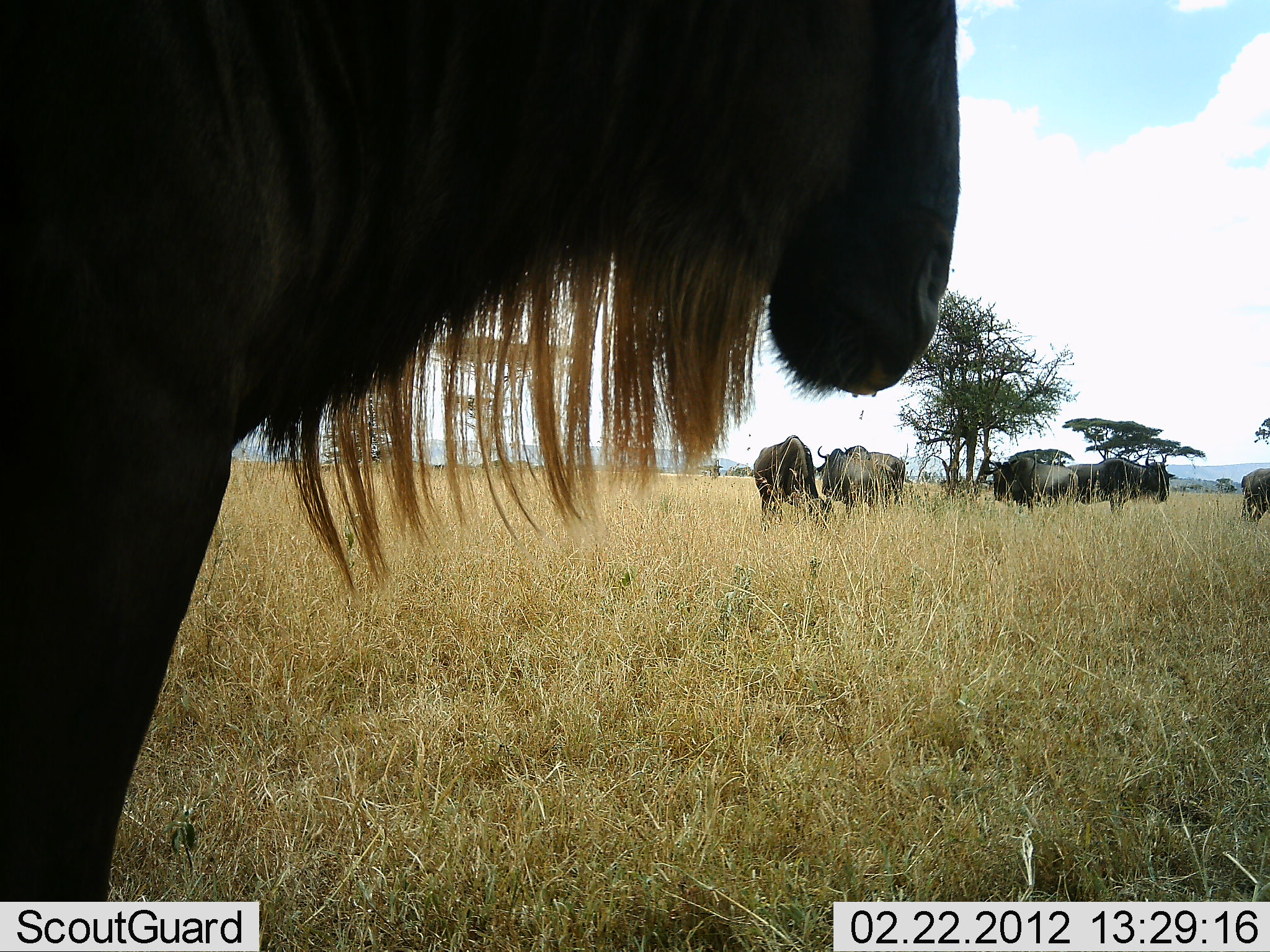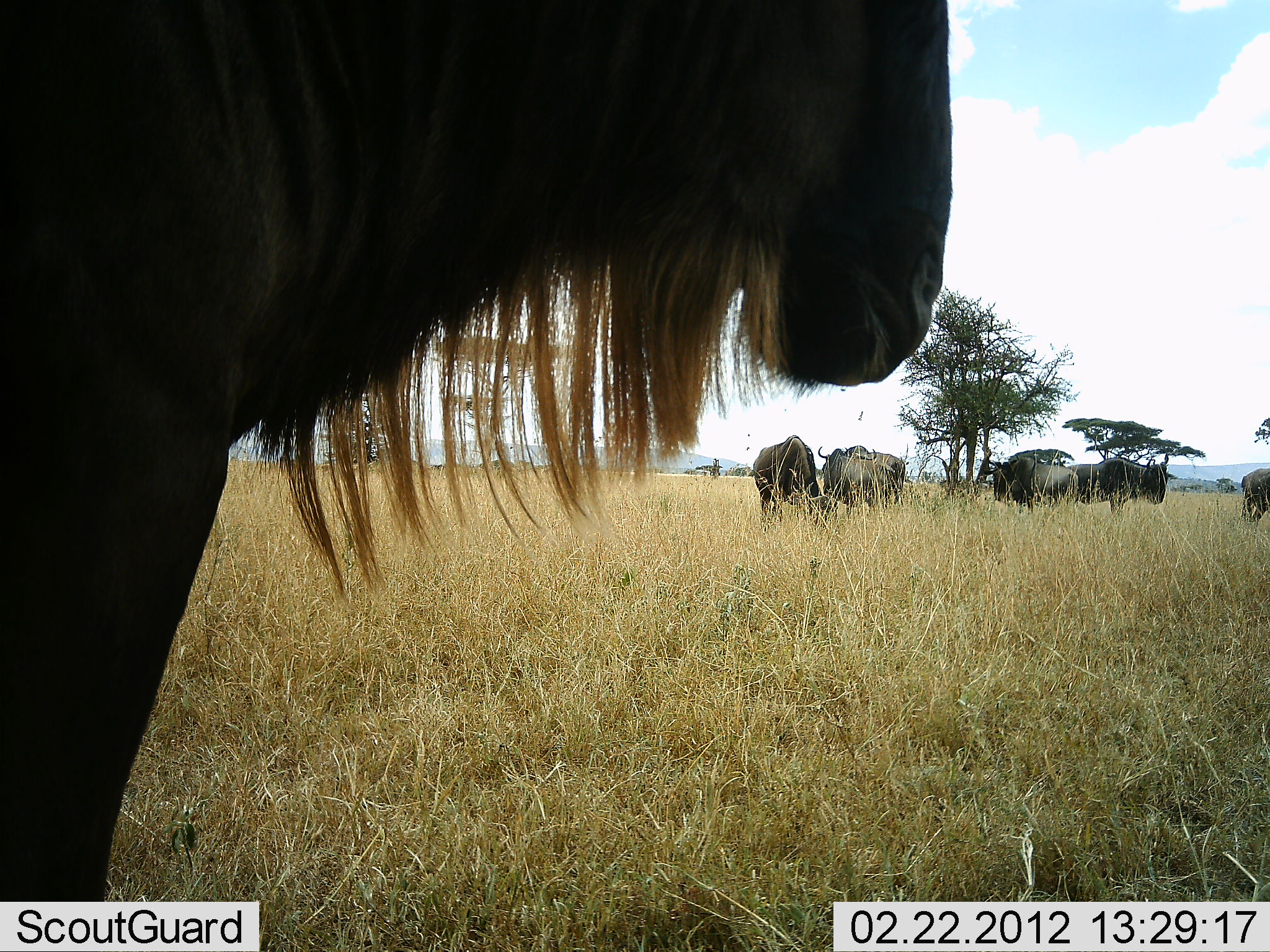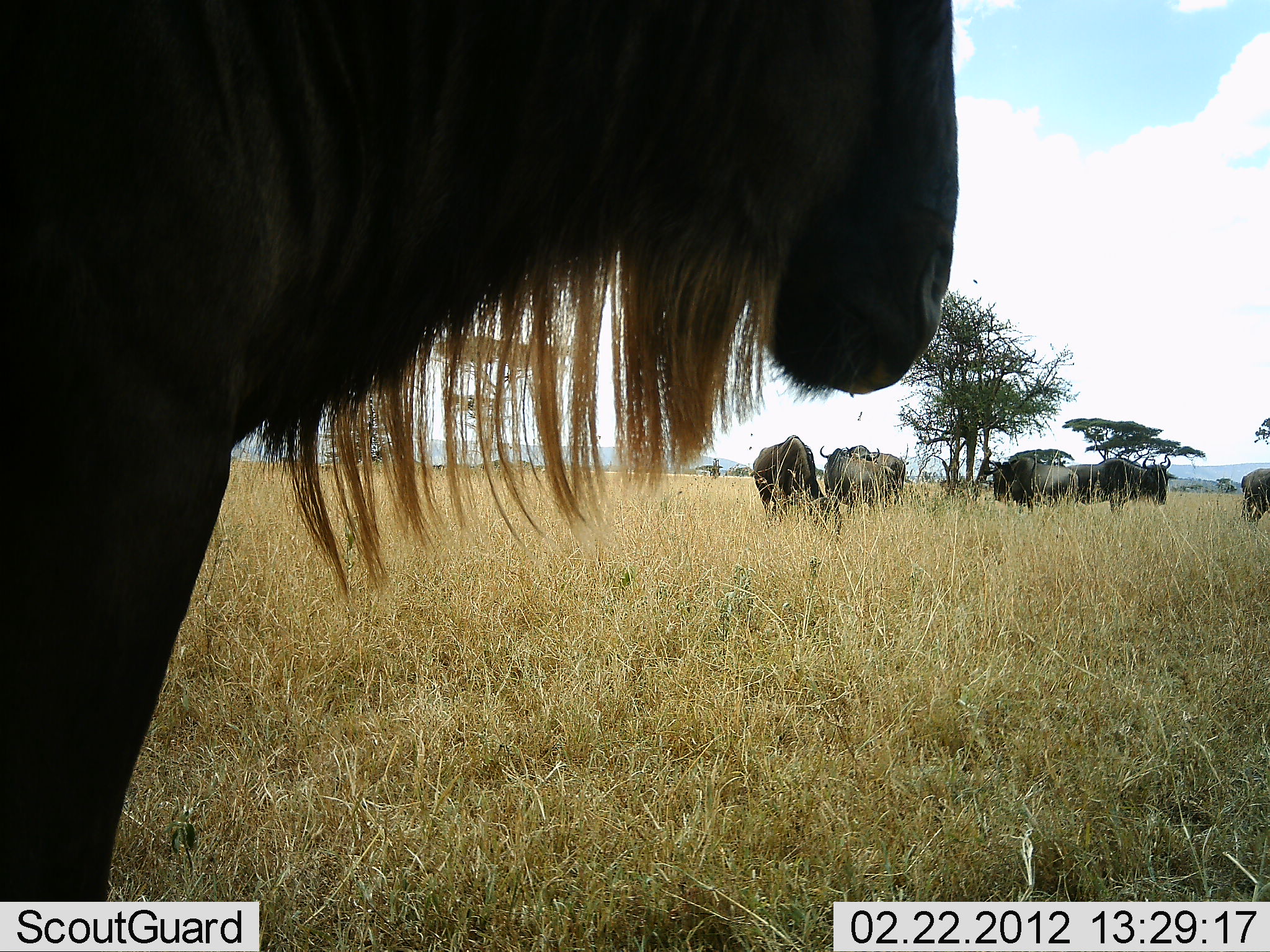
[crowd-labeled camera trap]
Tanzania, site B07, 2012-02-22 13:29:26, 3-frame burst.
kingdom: Animalia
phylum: Chordata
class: Mammalia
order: Artiodactyla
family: Bovidae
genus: Connochaetes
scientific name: Connochaetes taurinus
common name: blue wildebeest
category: wildebeest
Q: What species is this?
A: Wildebeest (blue wildebeest) (Connochaetes taurinus).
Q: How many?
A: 7.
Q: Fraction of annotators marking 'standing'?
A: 93%.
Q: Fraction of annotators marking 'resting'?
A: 0%.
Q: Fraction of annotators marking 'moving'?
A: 0%.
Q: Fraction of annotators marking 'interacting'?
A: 0%.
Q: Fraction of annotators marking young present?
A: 0%.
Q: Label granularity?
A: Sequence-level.